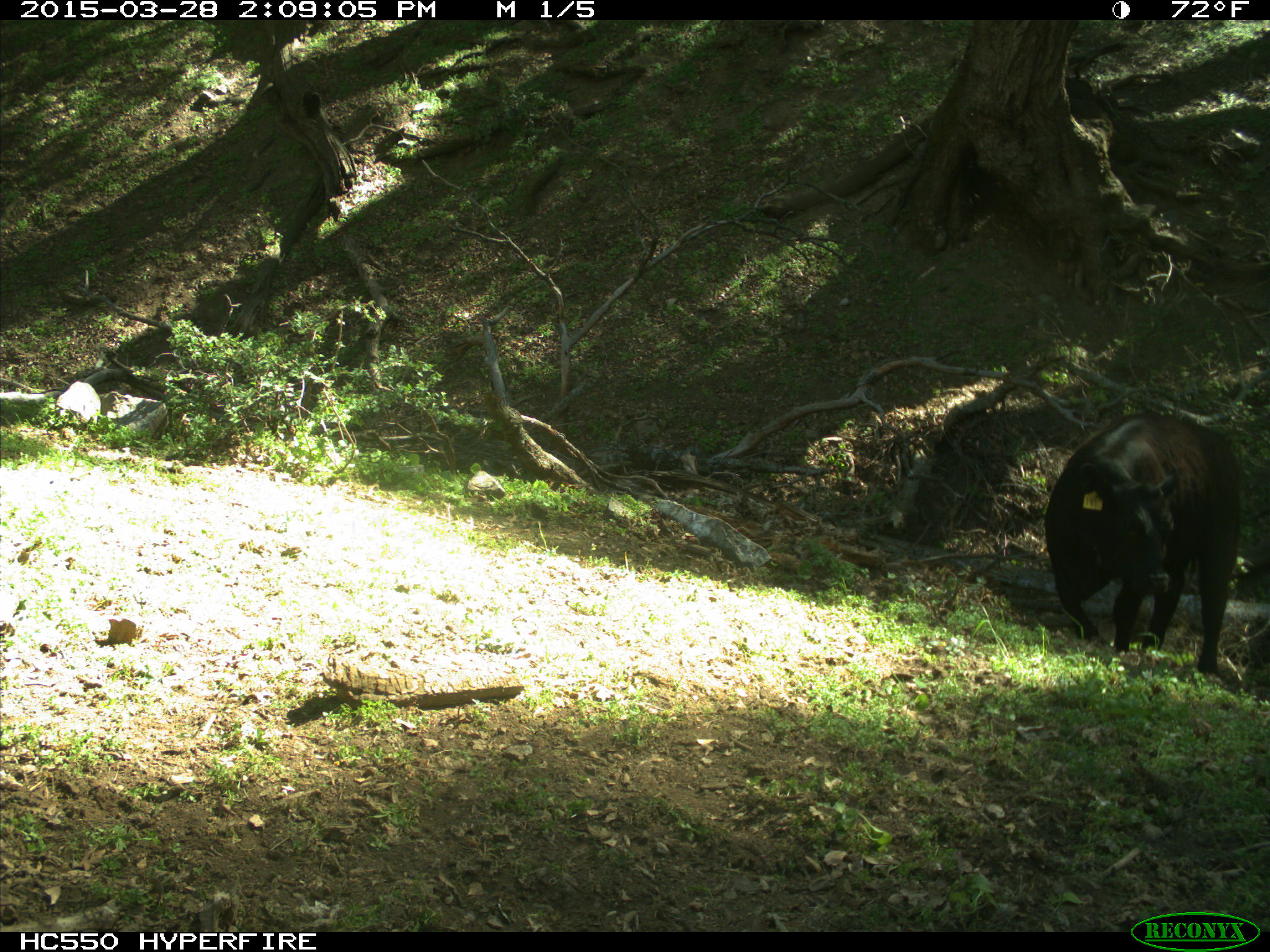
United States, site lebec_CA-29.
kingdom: Animalia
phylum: Chordata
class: Mammalia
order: Artiodactyla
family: Bovidae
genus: Bos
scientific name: Bos taurus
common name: domestic cow